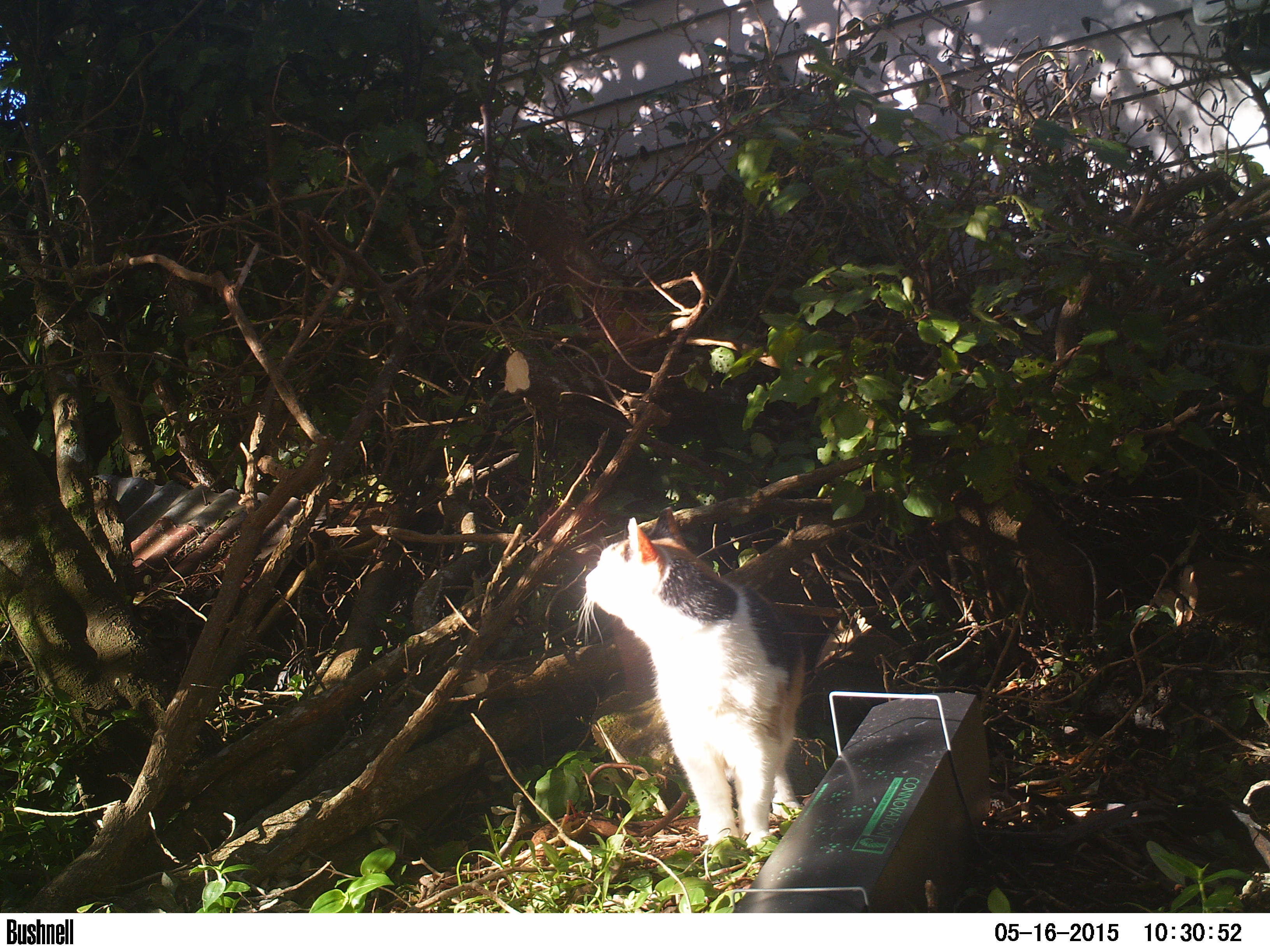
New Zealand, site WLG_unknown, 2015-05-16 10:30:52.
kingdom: Animalia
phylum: Chordata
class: Mammalia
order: Carnivora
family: Felidae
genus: Felis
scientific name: Felis catus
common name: domestic cat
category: cat